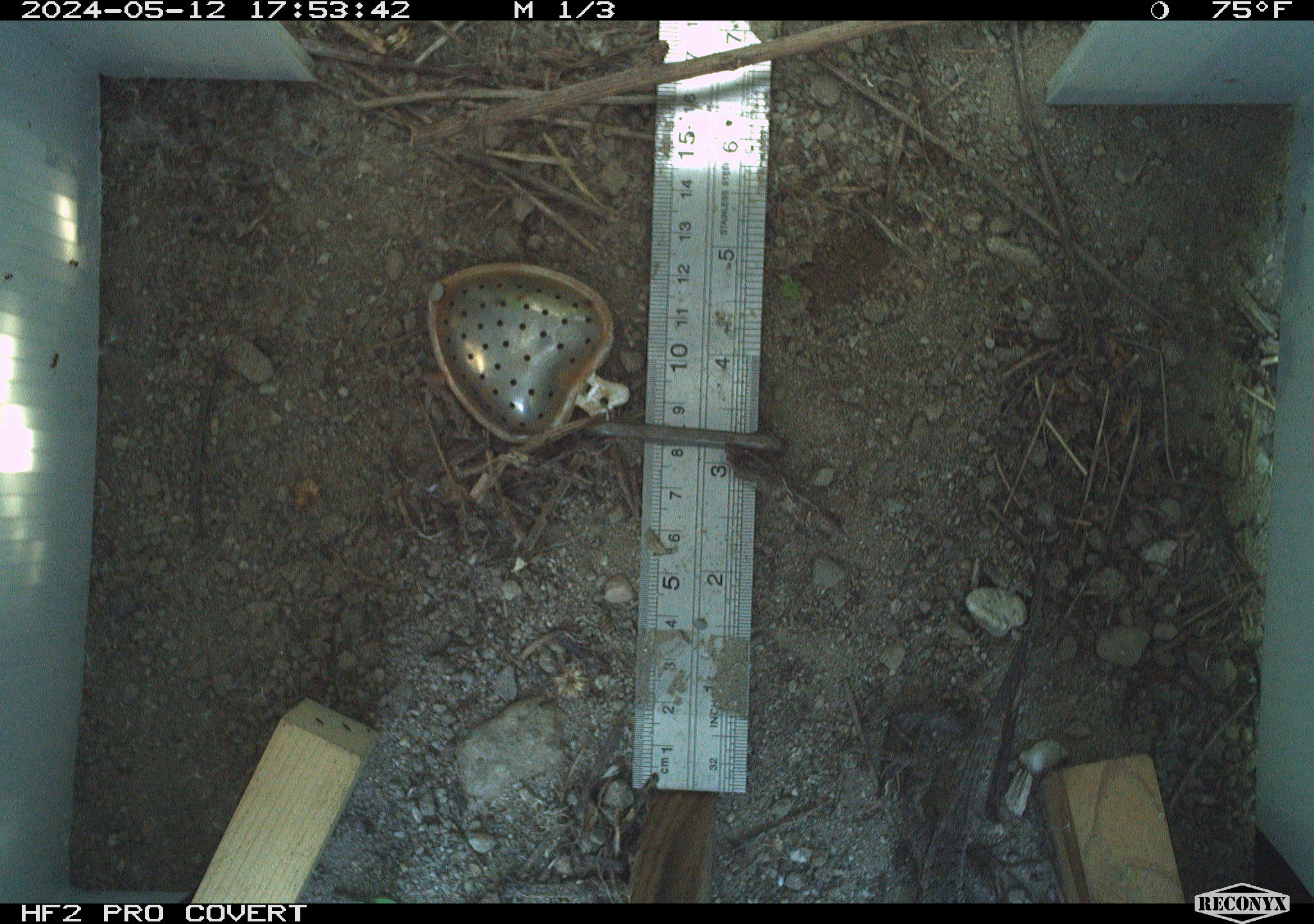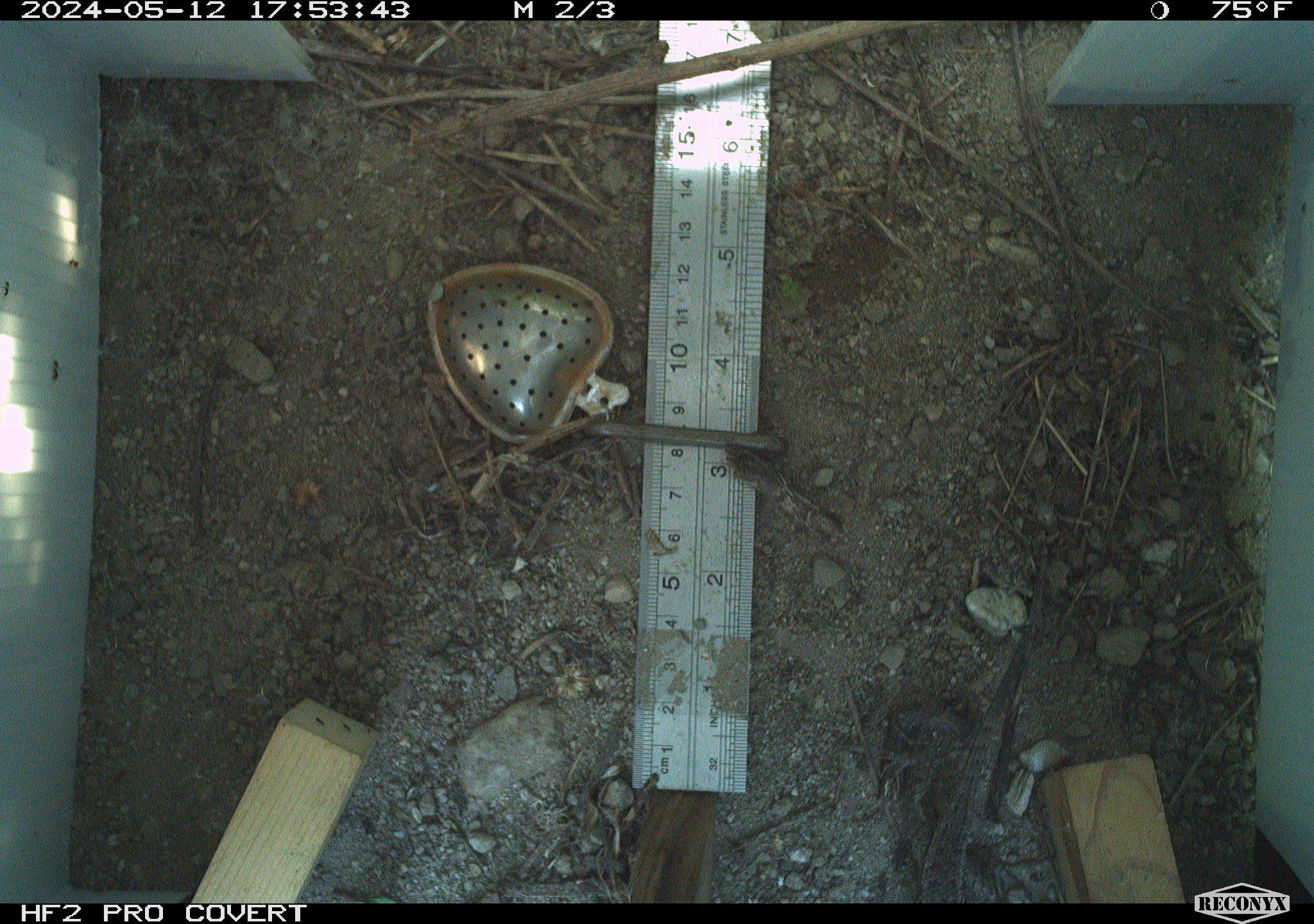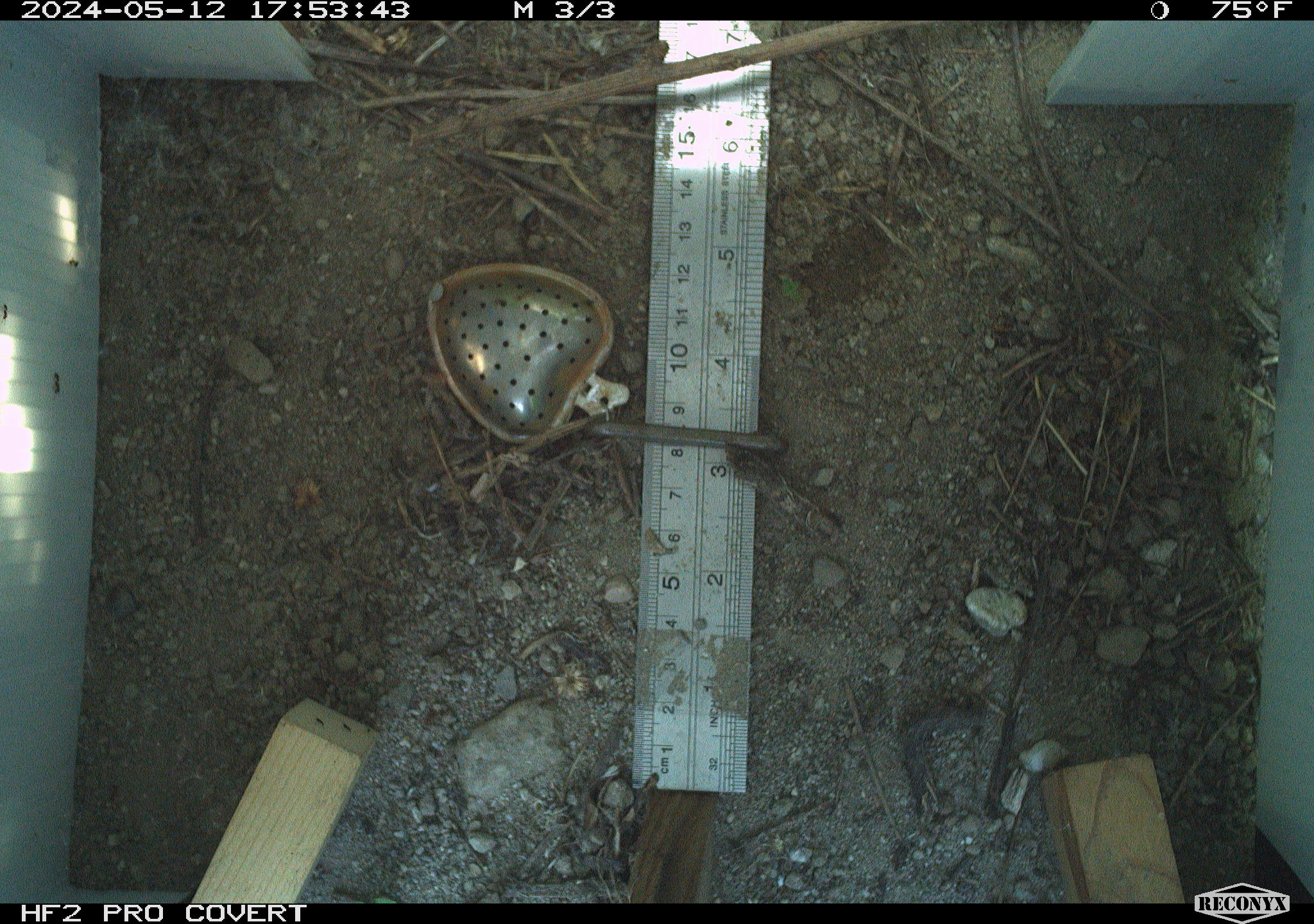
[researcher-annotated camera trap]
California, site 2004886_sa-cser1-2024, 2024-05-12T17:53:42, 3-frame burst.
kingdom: Animalia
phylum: Chordata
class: Reptilia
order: Squamata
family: Phrynosomatidae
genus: Sceloporus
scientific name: Sceloporus occidentalis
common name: western fence lizard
Western fence lizard (Sceloporus occidentalis).